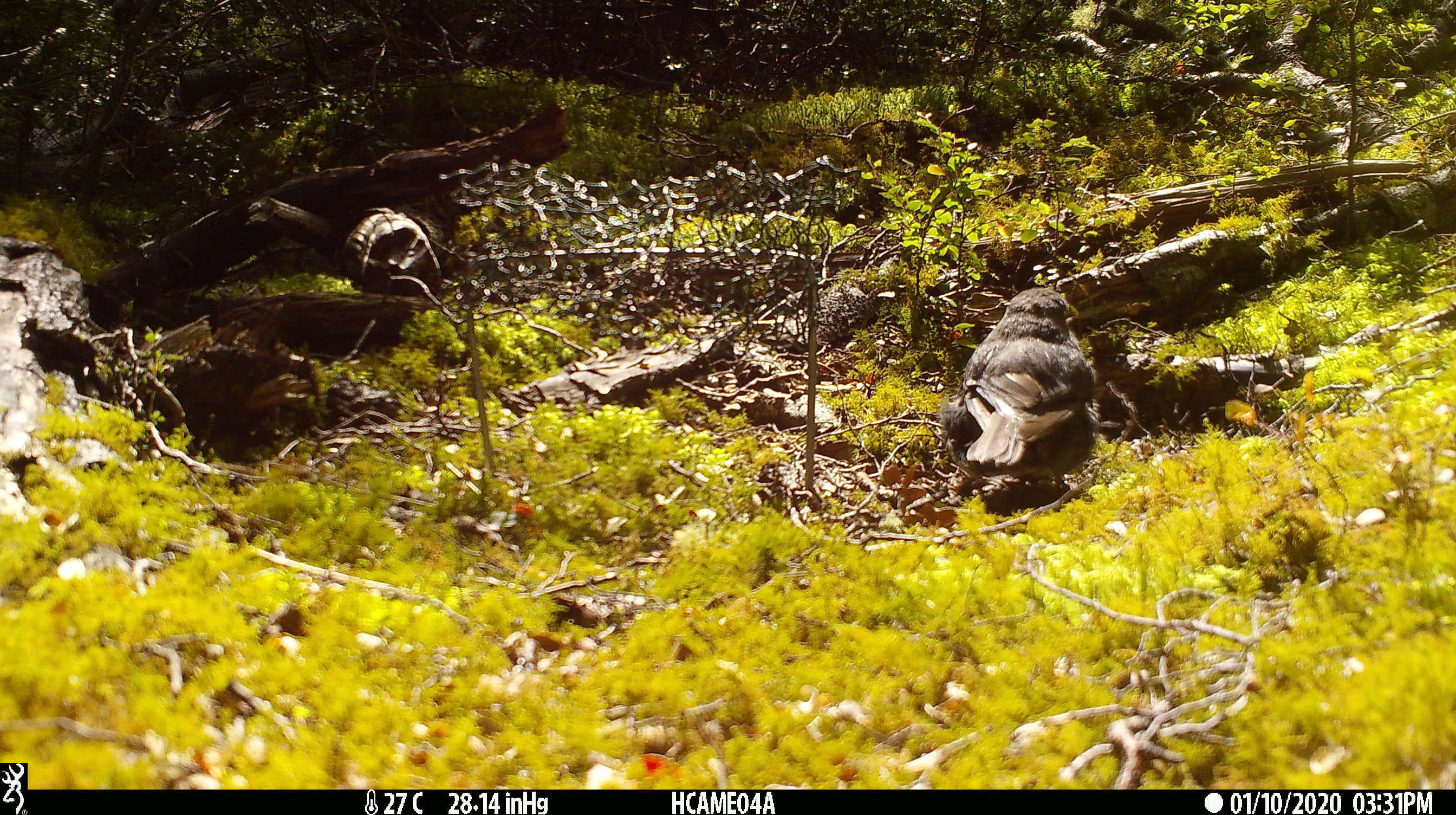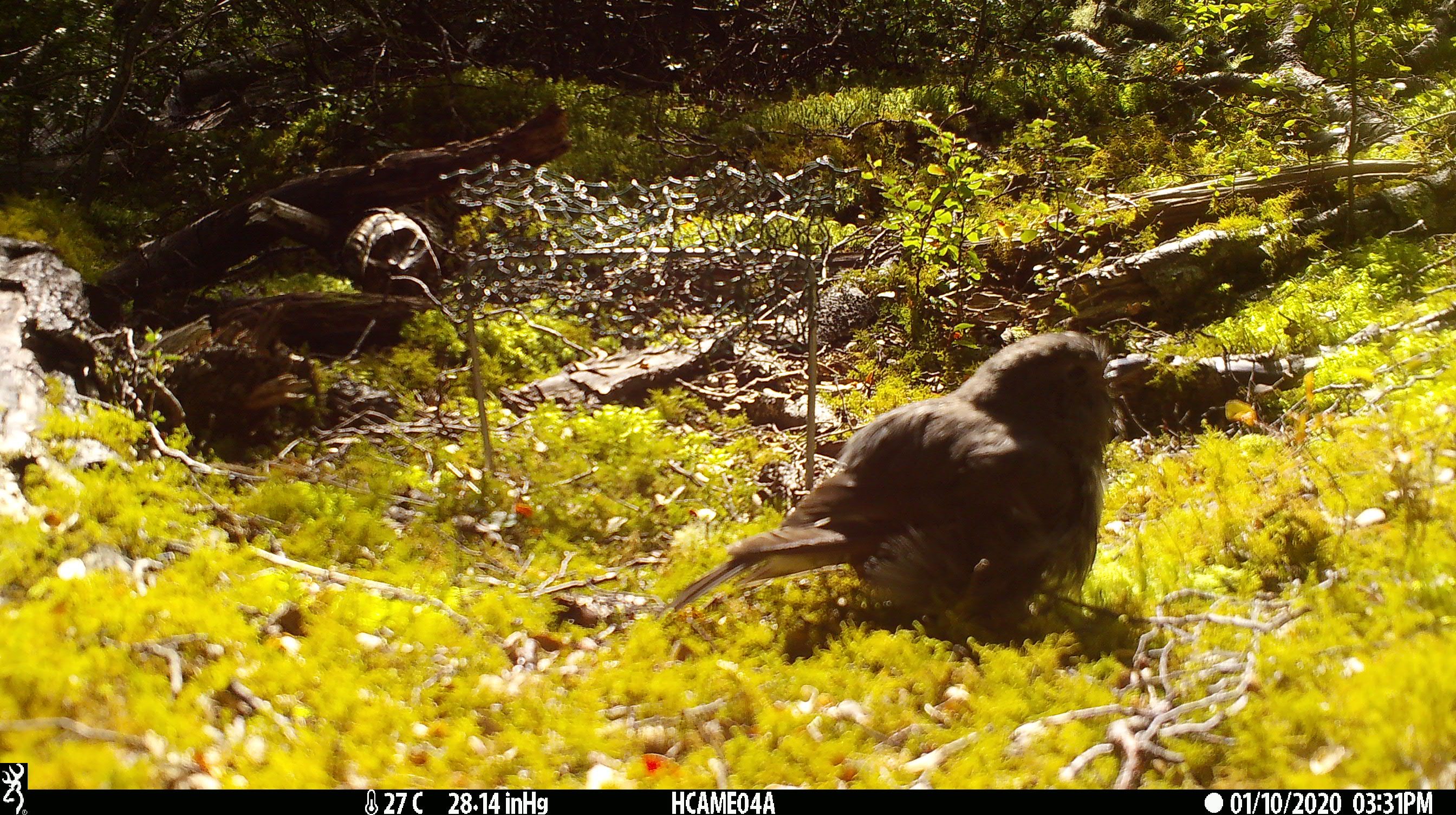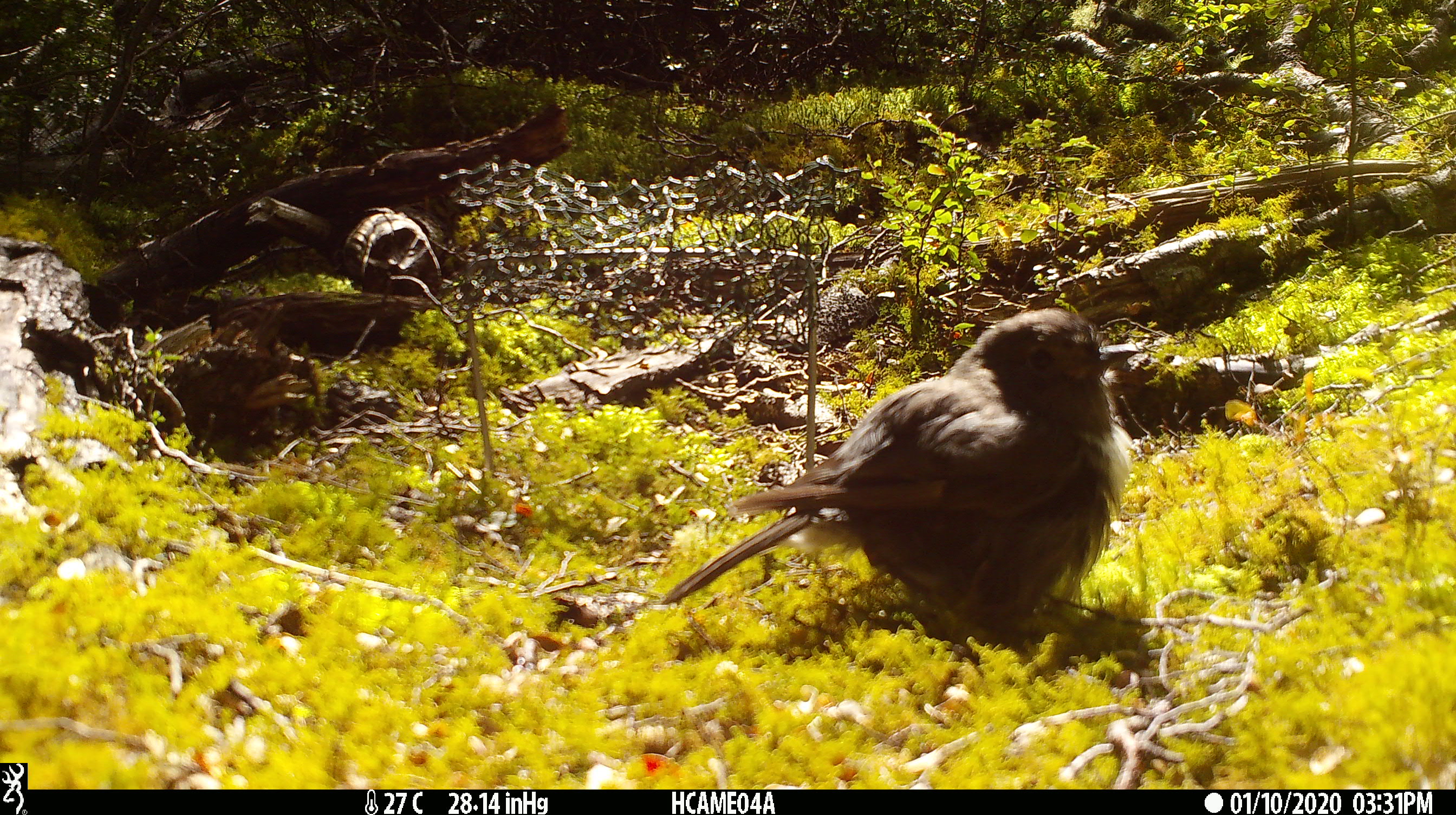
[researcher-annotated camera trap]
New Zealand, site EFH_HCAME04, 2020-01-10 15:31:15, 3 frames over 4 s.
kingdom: Animalia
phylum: Chordata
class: Aves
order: Passeriformes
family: Petroicidae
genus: Petroica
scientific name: Petroica australis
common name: new zealand robin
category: robin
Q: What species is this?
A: Robin (new zealand robin) (Petroica australis).